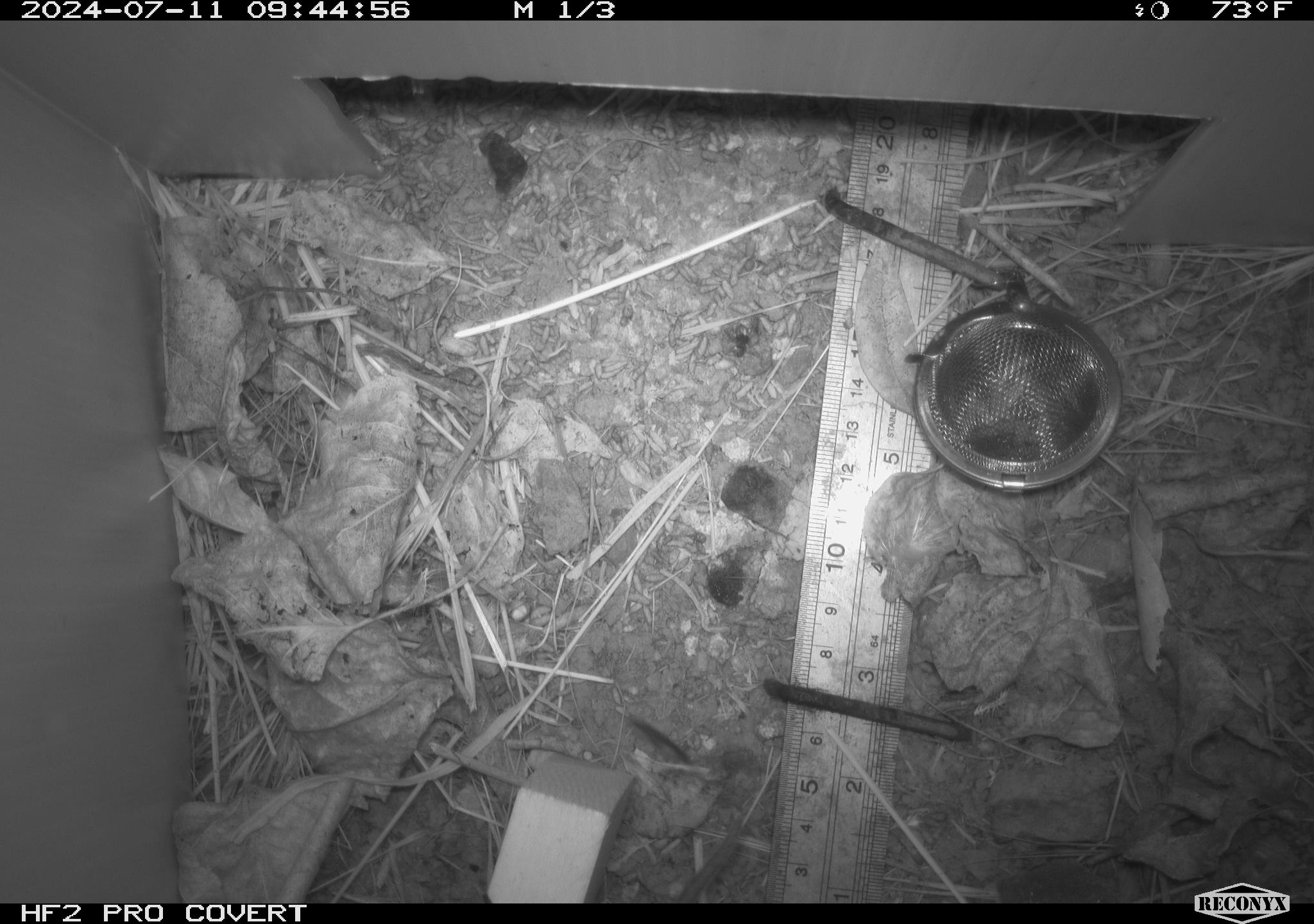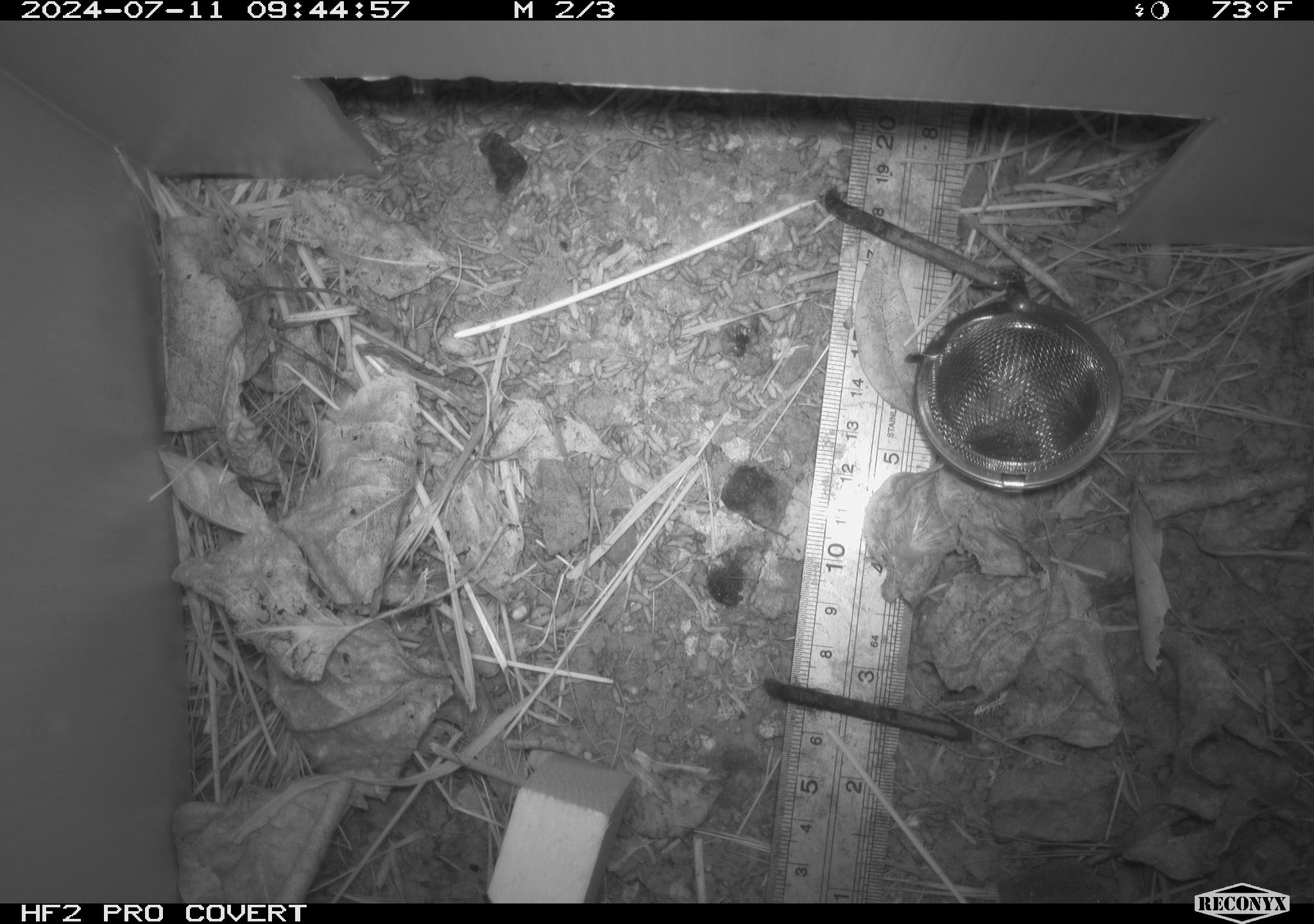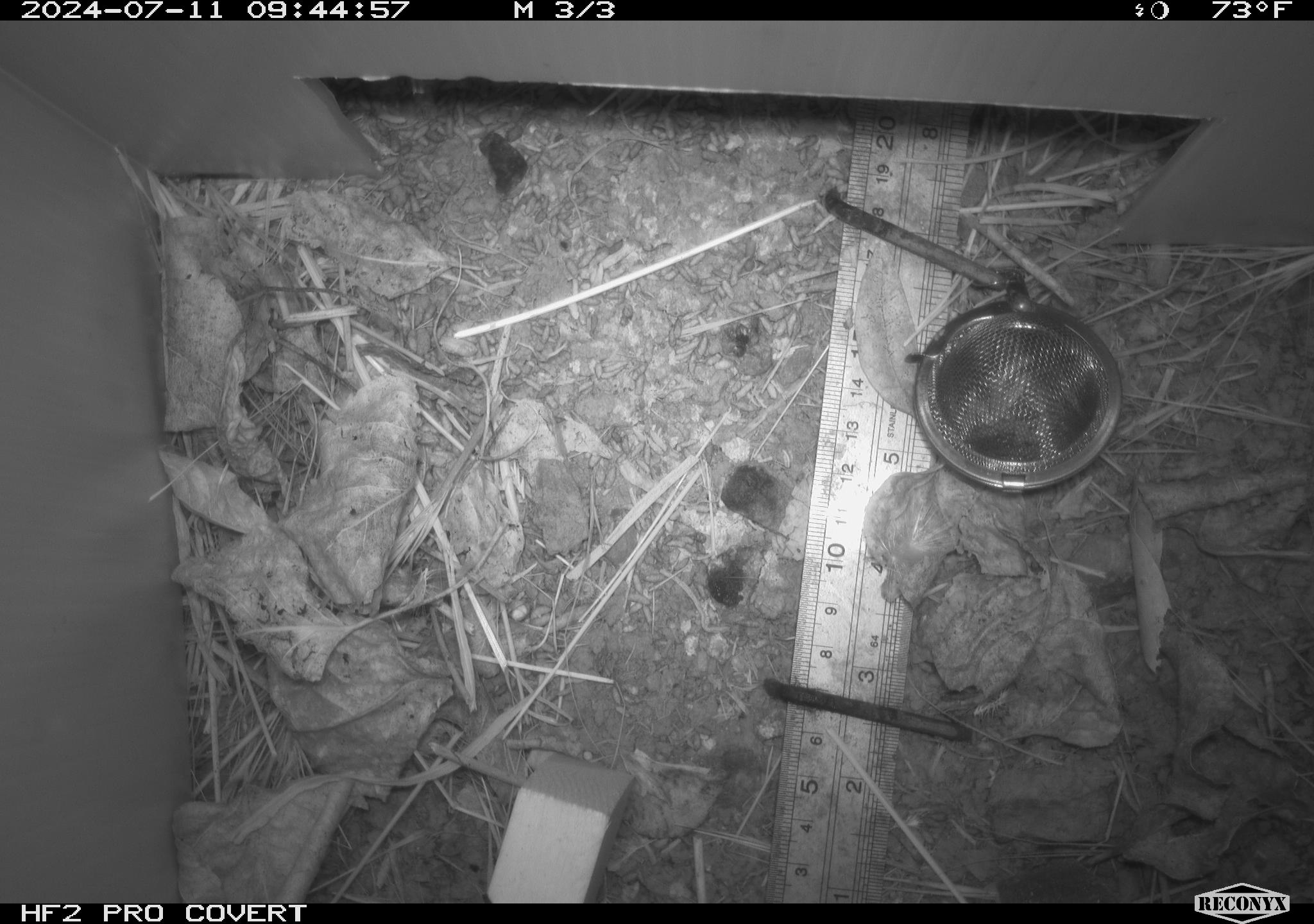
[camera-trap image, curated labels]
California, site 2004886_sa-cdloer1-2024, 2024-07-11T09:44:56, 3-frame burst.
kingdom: Animalia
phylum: Chordata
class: Mammalia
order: Rodentia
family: Cricetidae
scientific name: Arvicolinae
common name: voles, lemmings, and muskrats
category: arvicolinae subfamily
Arvicolinae subfamily (voles, lemmings, and muskrats) (Arvicolinae).